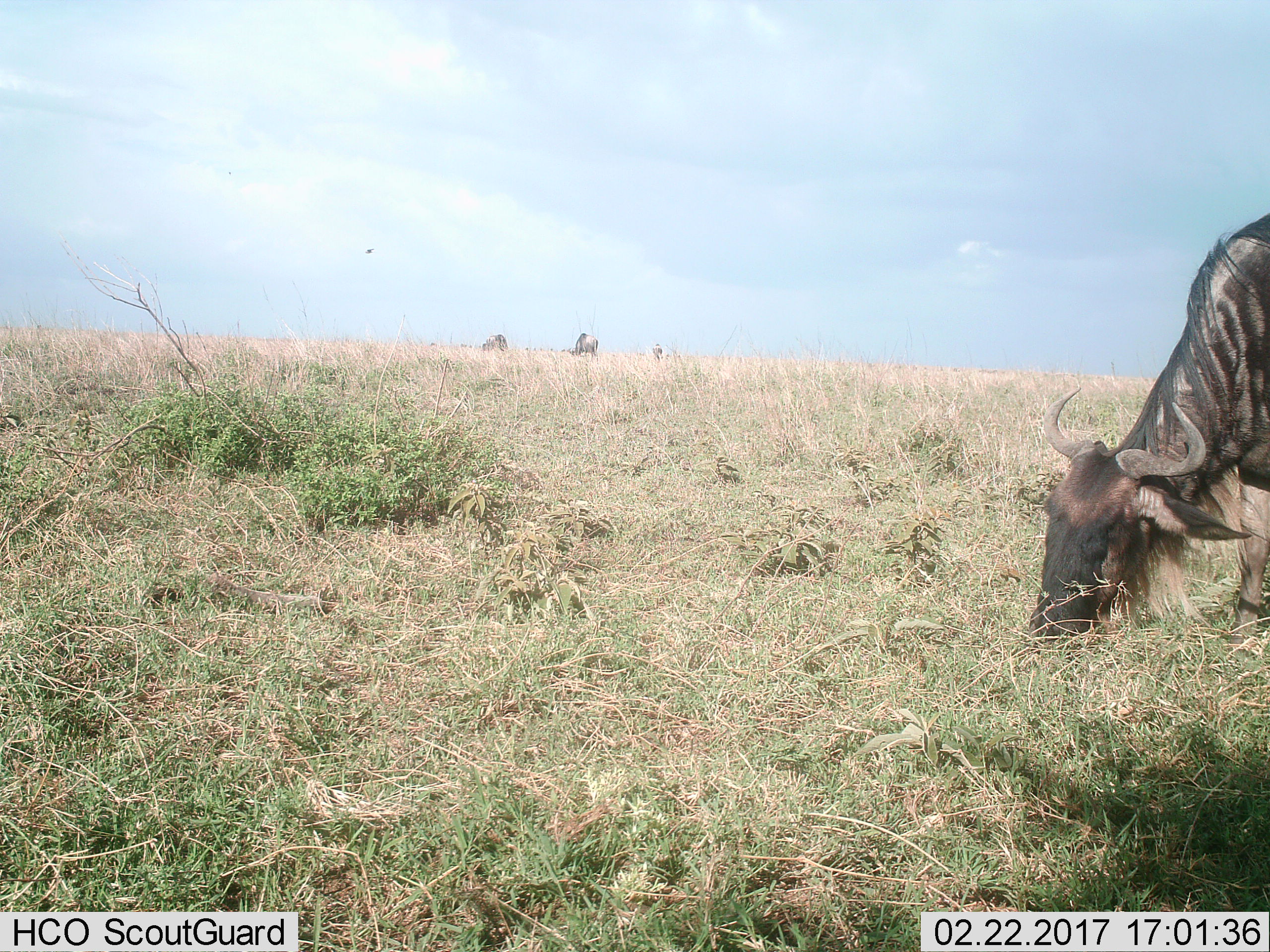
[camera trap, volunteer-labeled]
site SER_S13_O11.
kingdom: Animalia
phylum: Chordata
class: Mammalia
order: Artiodactyla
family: Bovidae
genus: Connochaetes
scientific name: Connochaetes taurinus taurinus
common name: blue wildebeest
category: wildebeestblue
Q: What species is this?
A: Wildebeestblue (blue wildebeest) (Connochaetes taurinus taurinus).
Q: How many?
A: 3.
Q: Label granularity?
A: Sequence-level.